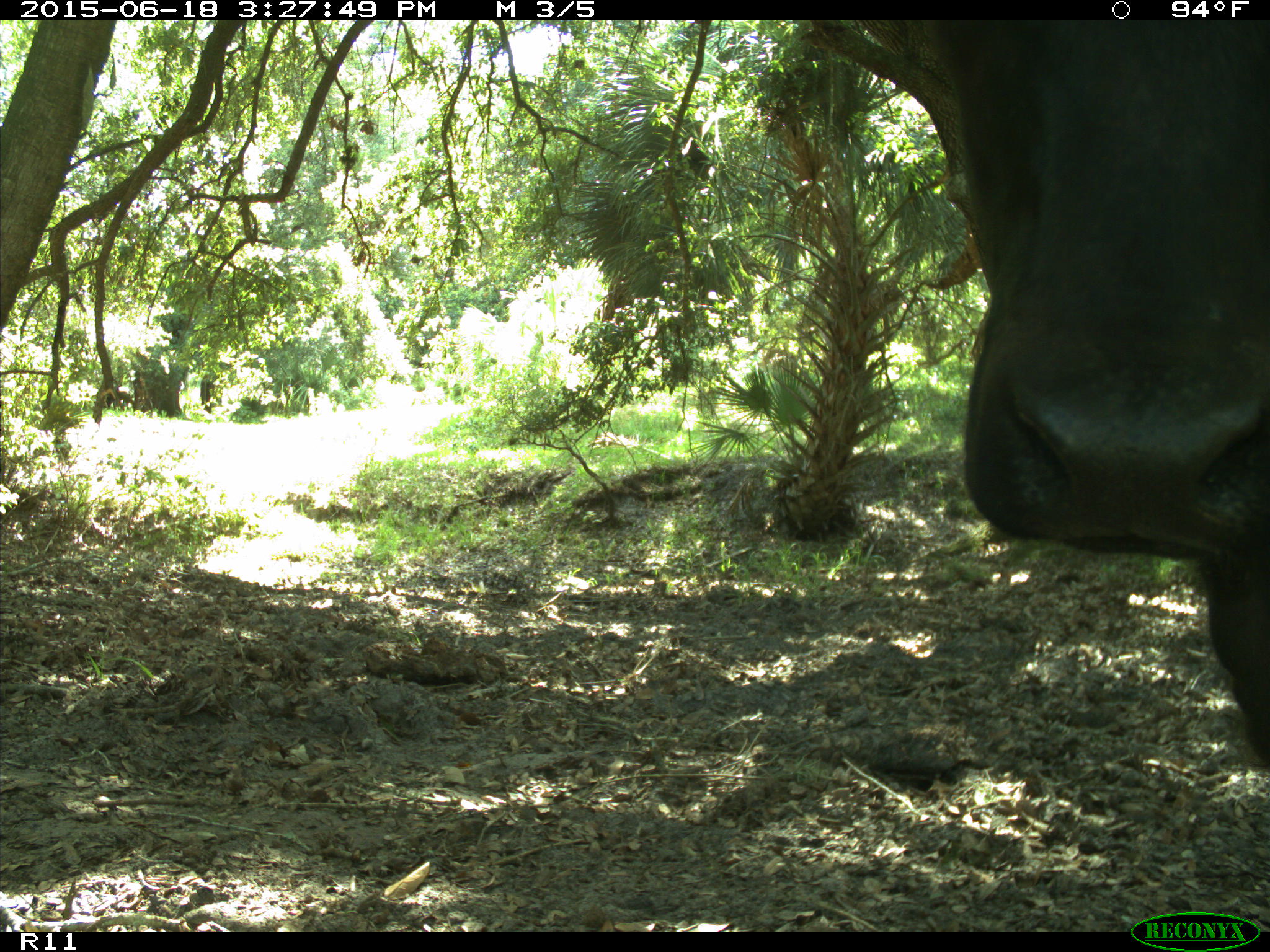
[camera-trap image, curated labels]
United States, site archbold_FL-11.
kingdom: Animalia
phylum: Chordata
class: Mammalia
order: Artiodactyla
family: Bovidae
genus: Bos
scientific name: Bos taurus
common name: domestic cow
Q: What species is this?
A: Bos taurus (domestic cow).